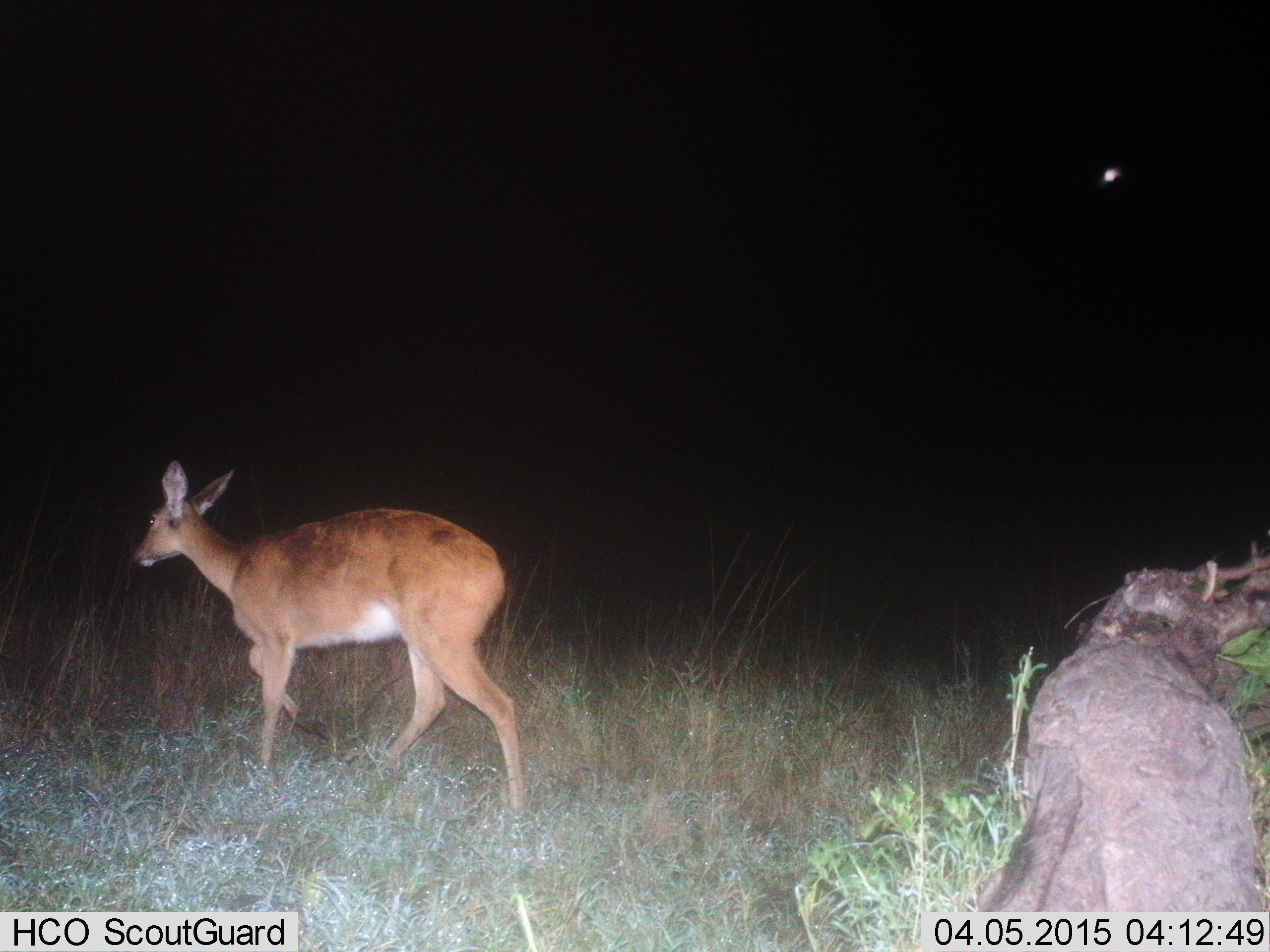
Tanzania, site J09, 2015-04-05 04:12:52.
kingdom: Animalia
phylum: Chordata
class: Mammalia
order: Artiodactyla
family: Bovidae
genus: Redunca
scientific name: Redunca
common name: reedbuck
Reedbuck (Redunca), count 1. Behavior (volunteer vote fractions): standing 0%, resting 0%, moving 100%, interacting 0%. Young present (vote fraction): 0%. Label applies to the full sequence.